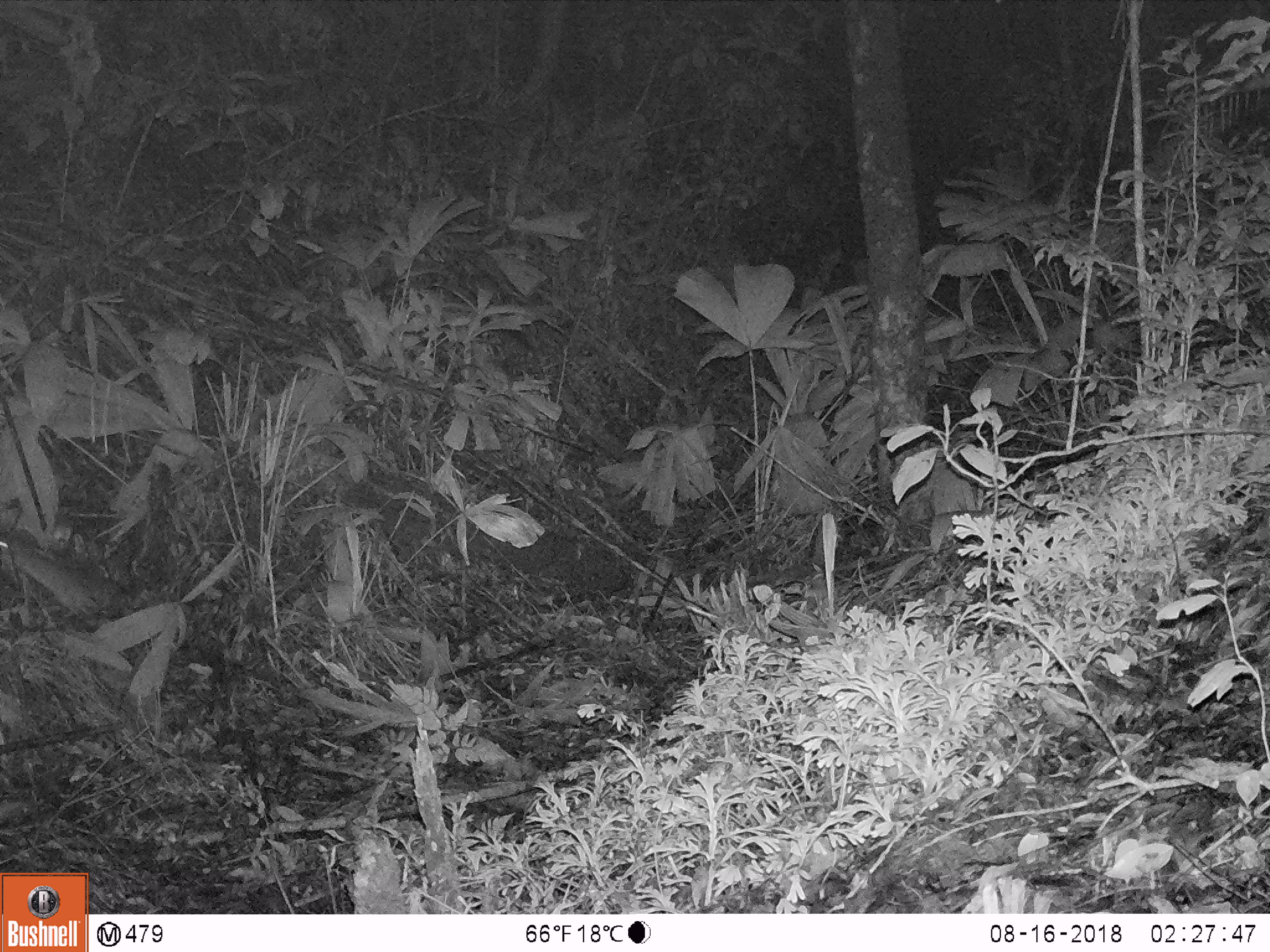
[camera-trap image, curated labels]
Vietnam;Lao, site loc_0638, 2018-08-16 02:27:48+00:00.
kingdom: Animalia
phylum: Chordata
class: Mammalia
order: Rodentia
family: Muridae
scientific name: Muridae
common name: old-world mice and rats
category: unidentified murid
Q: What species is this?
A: Unidentified murid (old-world mice and rats) (Muridae).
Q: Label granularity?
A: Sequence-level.